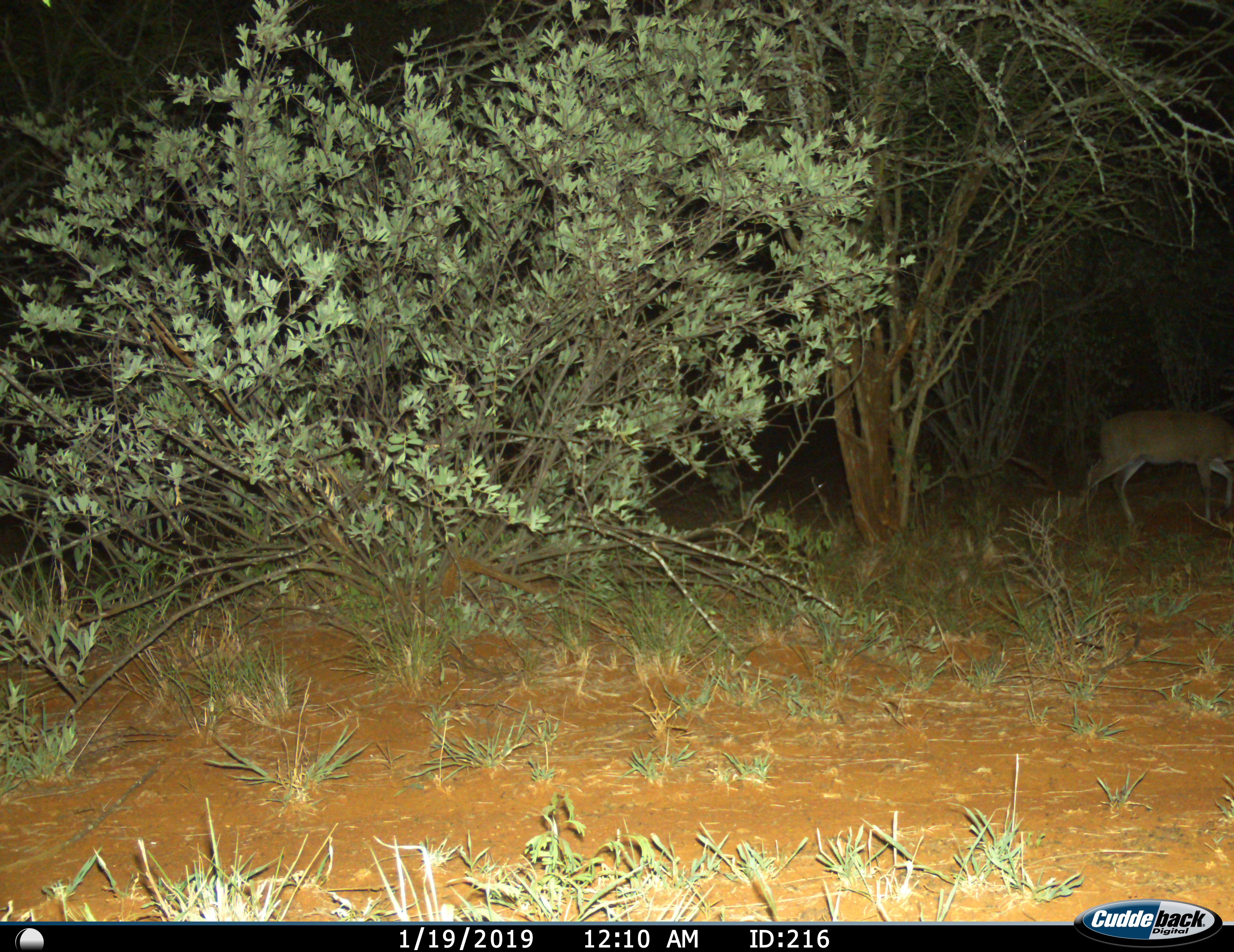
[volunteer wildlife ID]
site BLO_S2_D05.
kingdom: Animalia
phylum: Chordata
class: Mammalia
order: Artiodactyla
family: Bovidae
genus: Sylvicapra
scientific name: Sylvicapra grimmia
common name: common duiker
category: duikercommongrey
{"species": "duikercommongrey (common duiker) (Sylvicapra grimmia)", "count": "1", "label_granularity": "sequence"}